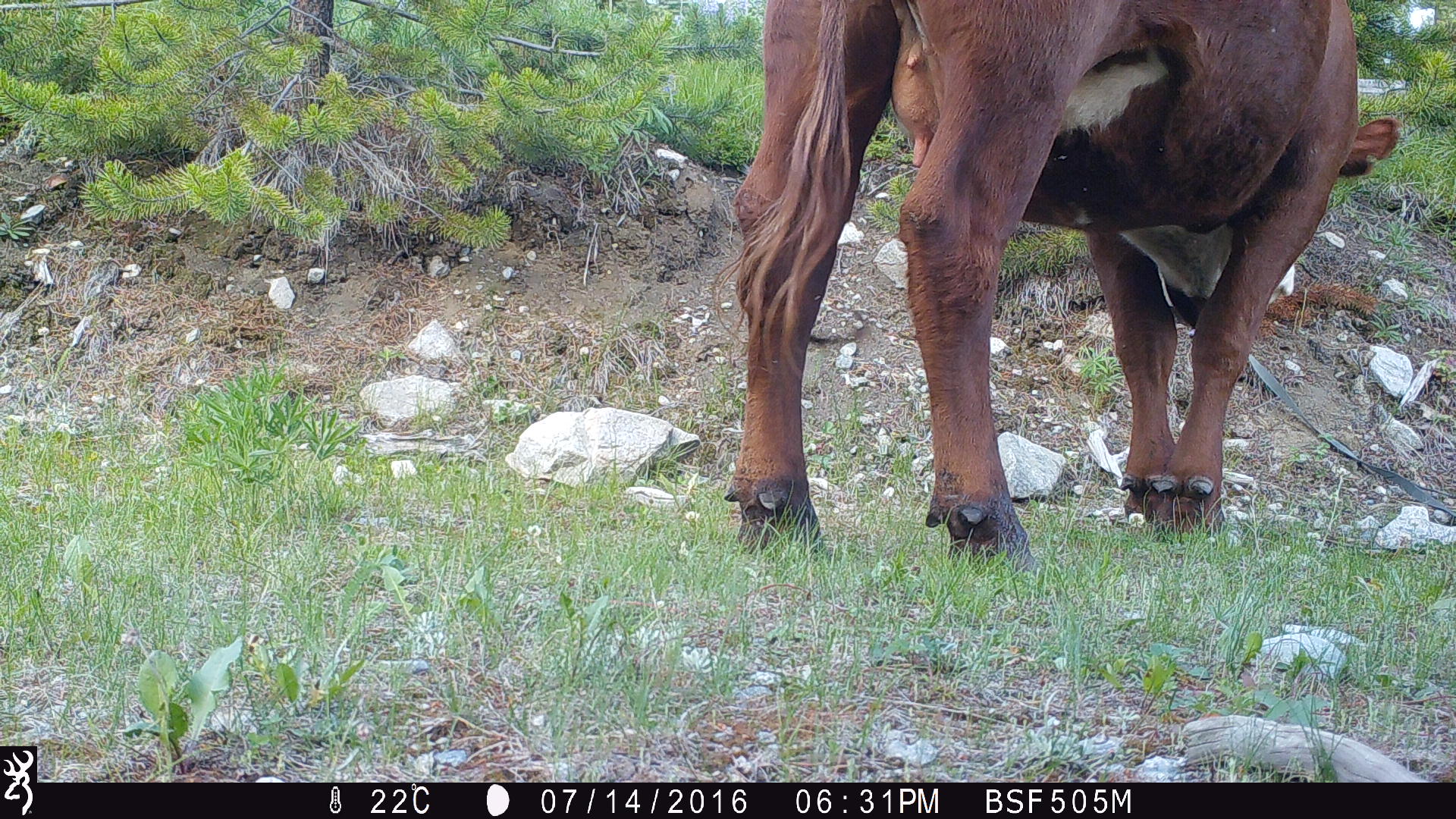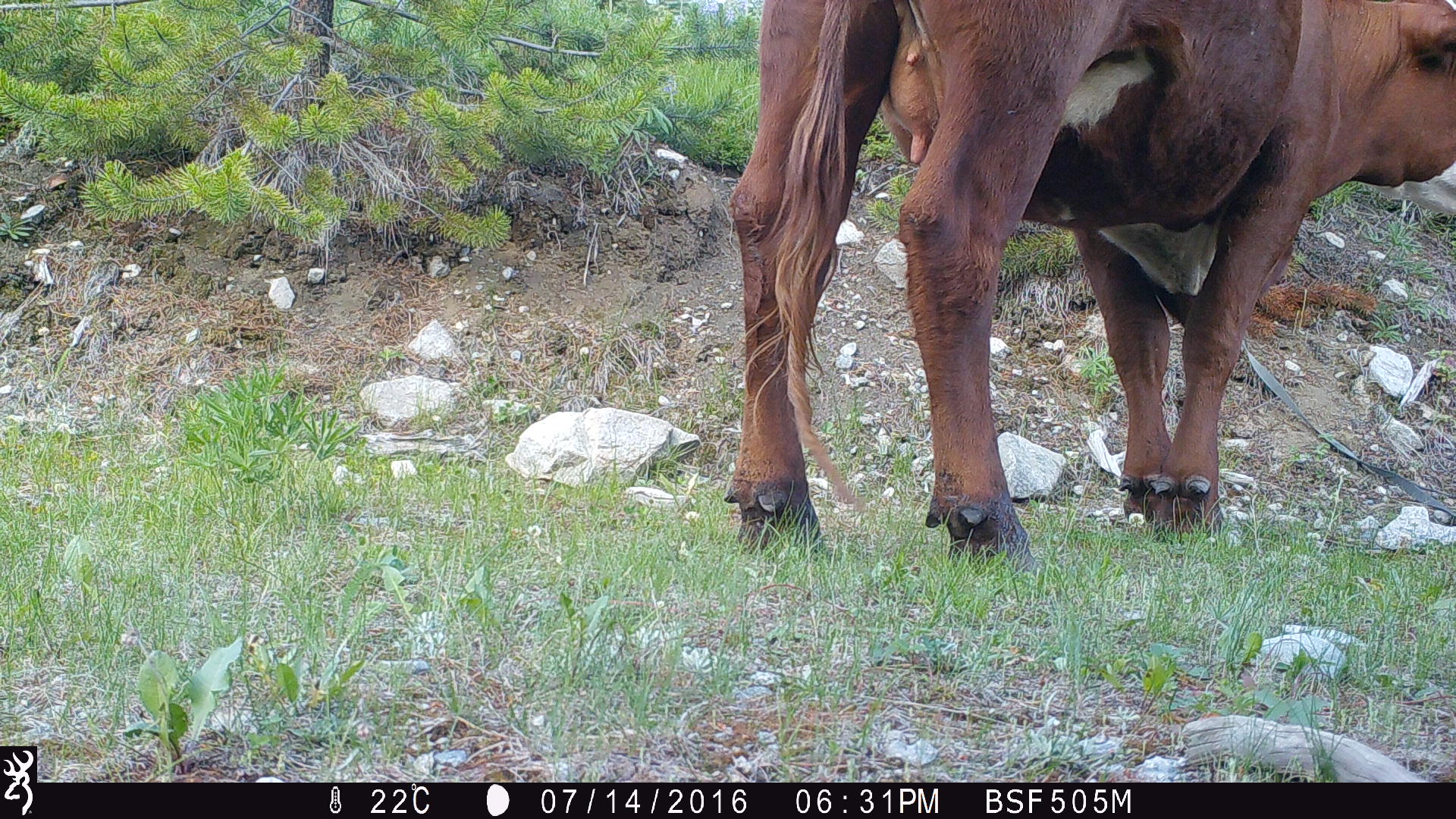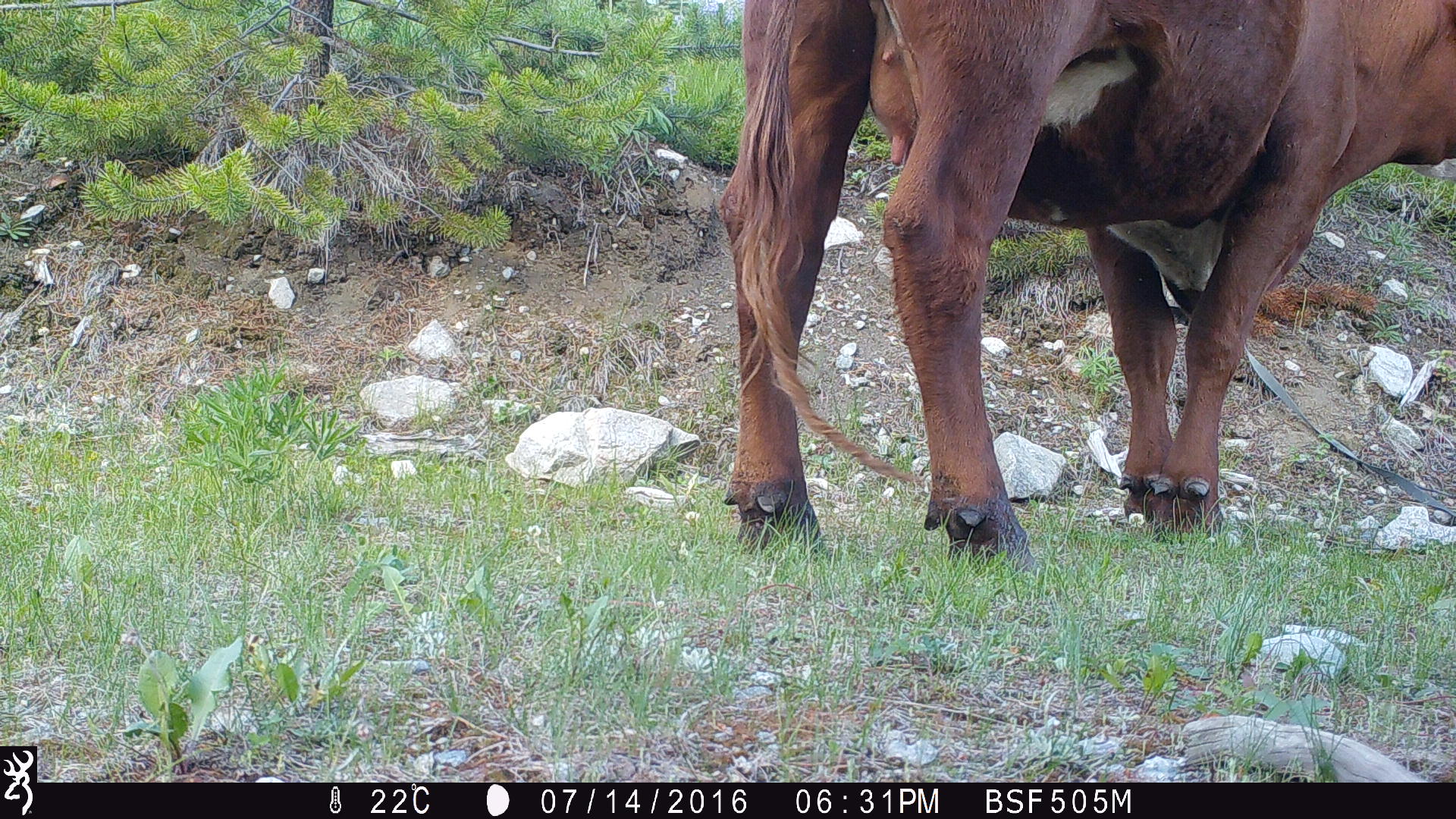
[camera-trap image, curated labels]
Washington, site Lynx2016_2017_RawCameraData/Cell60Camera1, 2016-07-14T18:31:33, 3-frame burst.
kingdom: Animalia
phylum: Chordata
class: Mammalia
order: Artiodactyla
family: Bovidae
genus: Bos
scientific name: Bos taurus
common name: domestic cattle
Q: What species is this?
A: Domestic cattle (Bos taurus).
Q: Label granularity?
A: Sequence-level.